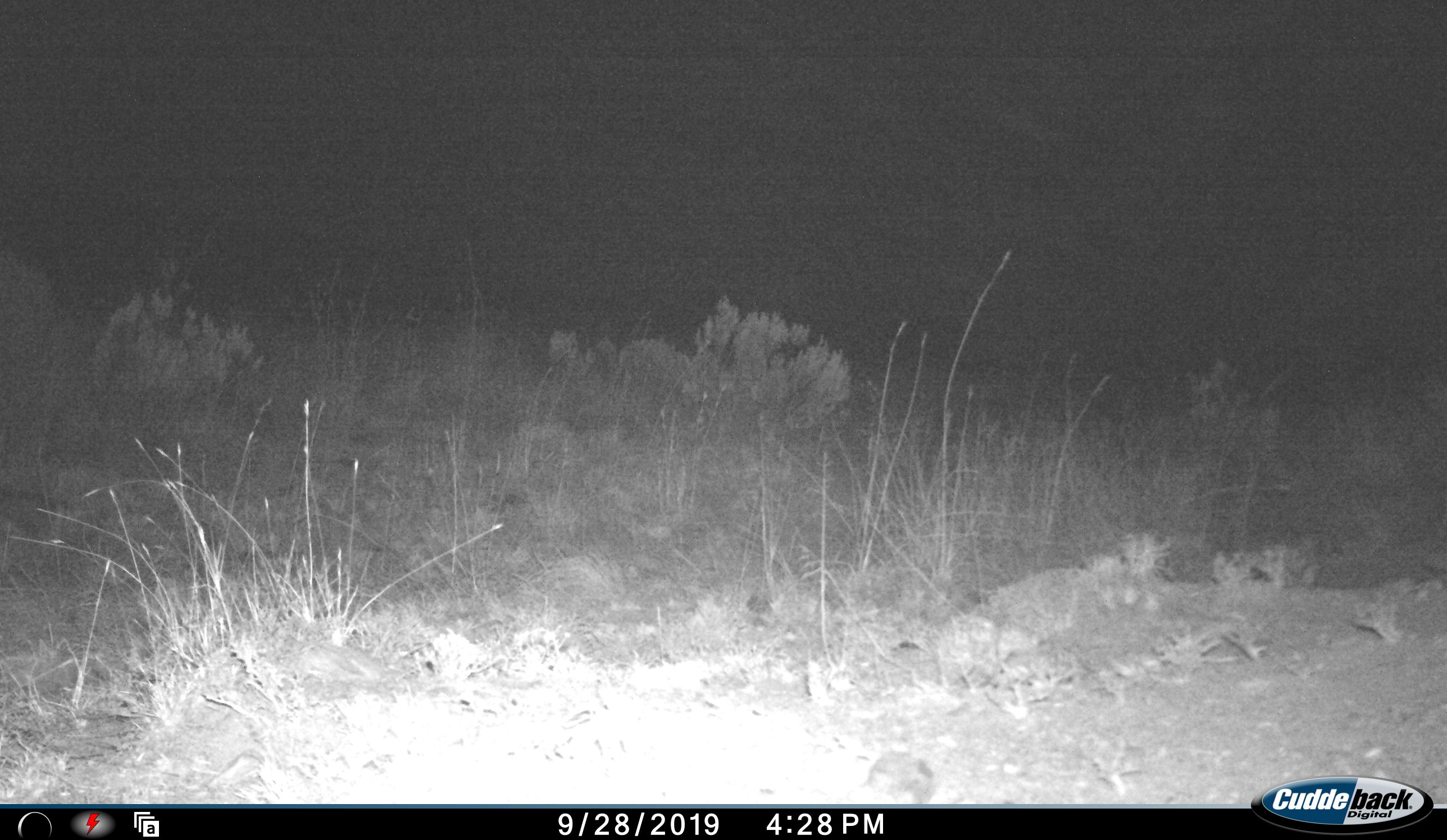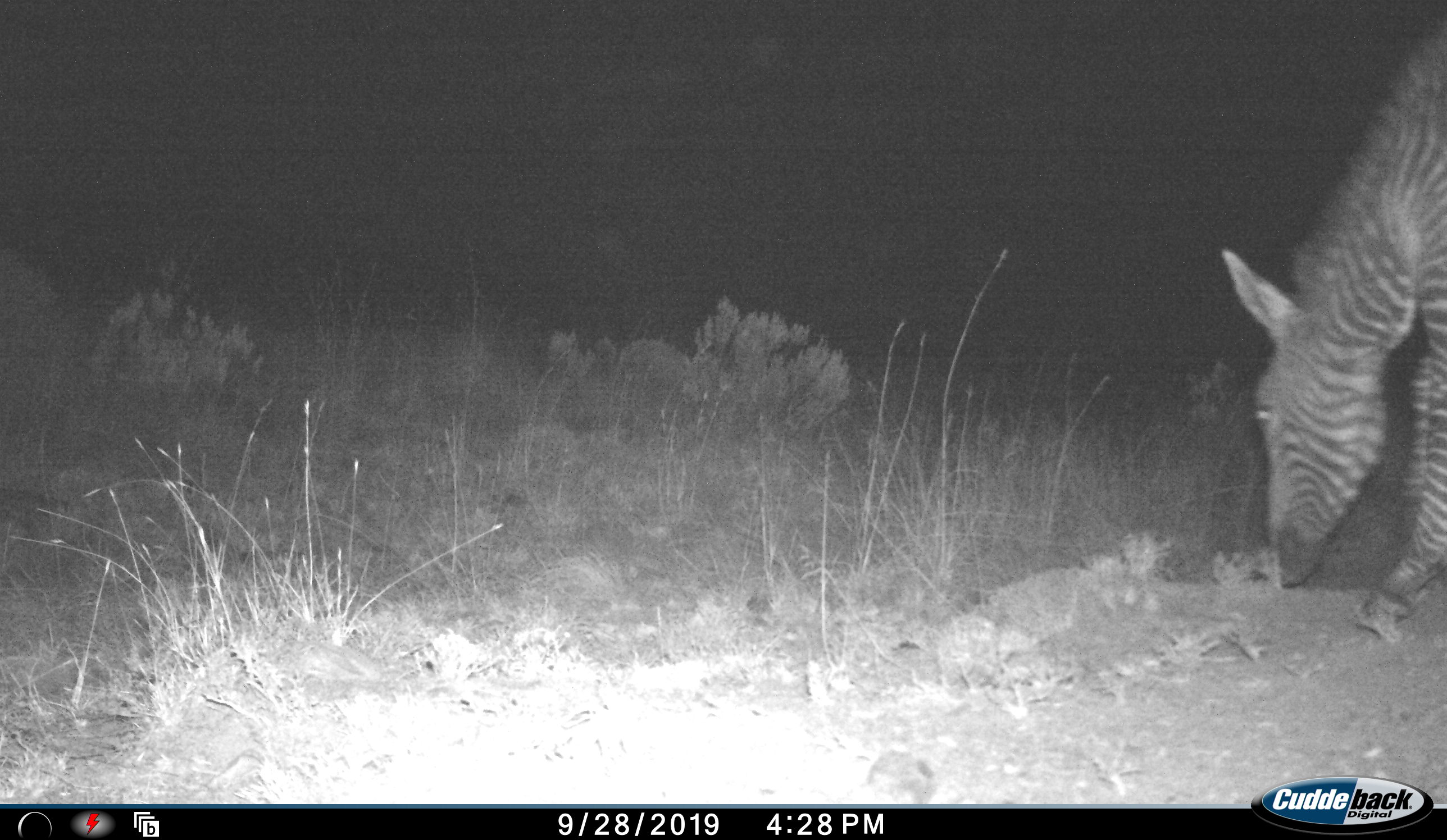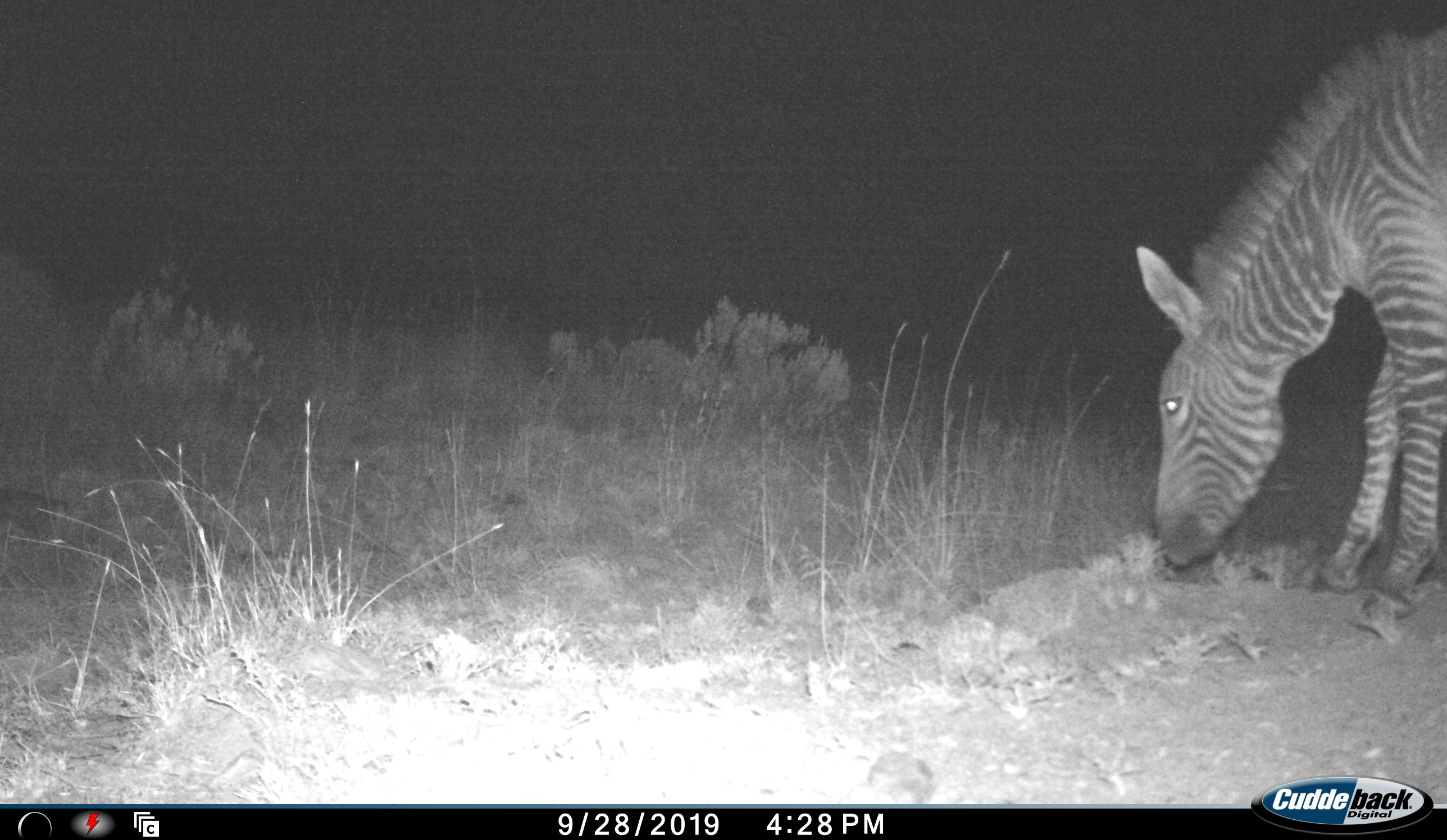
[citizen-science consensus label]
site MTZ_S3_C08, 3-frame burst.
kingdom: Animalia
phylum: Chordata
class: Mammalia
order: Perissodactyla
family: Equidae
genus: Equus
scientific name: Equus zebra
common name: mountain zebra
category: zebramountain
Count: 1.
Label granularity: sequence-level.